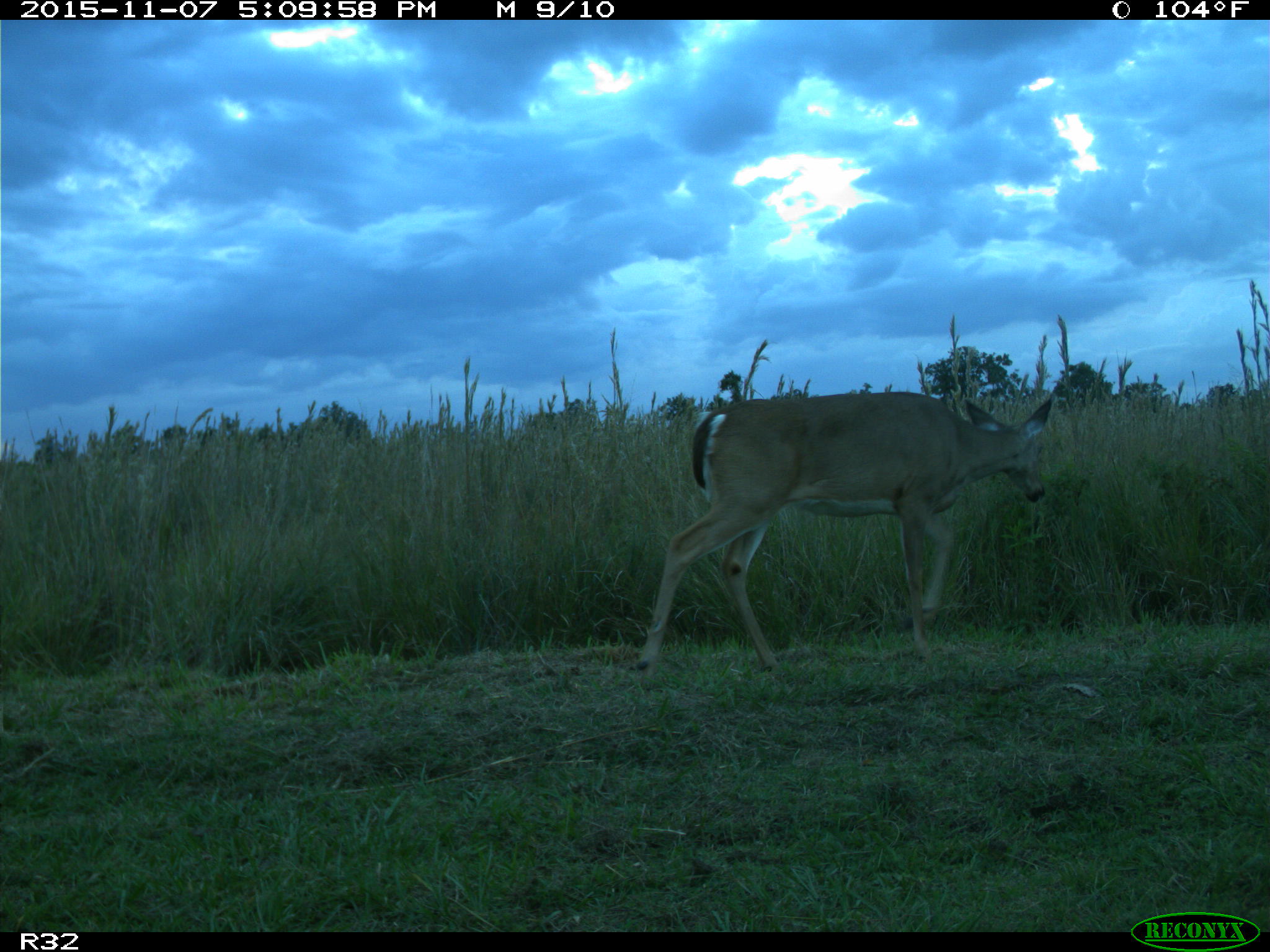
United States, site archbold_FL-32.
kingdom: Animalia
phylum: Chordata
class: Mammalia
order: Artiodactyla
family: Cervidae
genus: Odocoileus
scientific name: Odocoileus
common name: deer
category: unidentified deer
Unidentified deer (deer) (Odocoileus).